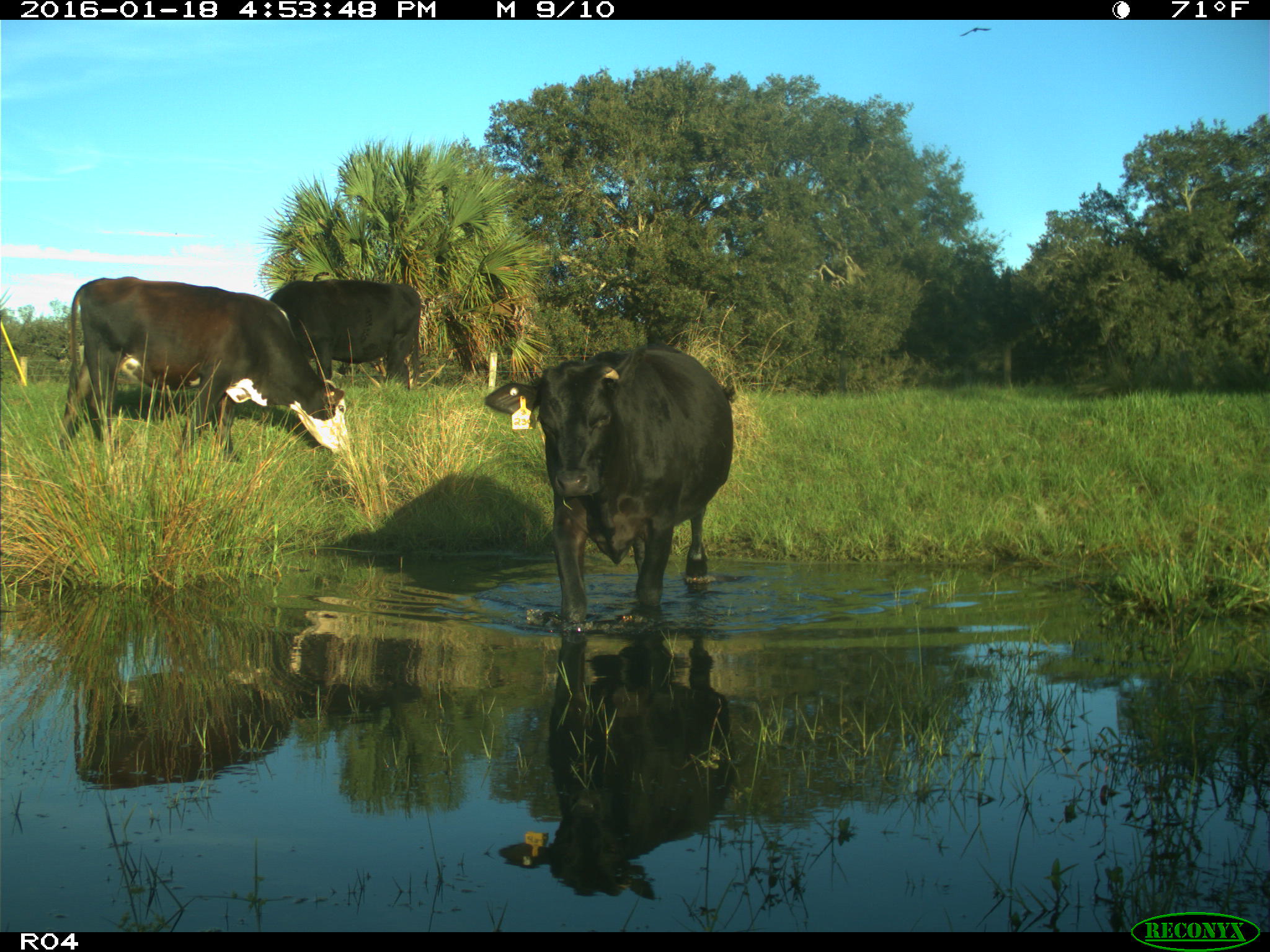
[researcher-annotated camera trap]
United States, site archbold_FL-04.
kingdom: Animalia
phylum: Chordata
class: Mammalia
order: Artiodactyla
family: Bovidae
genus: Bos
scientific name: Bos taurus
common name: domestic cow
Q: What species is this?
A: Bos taurus (domestic cow).